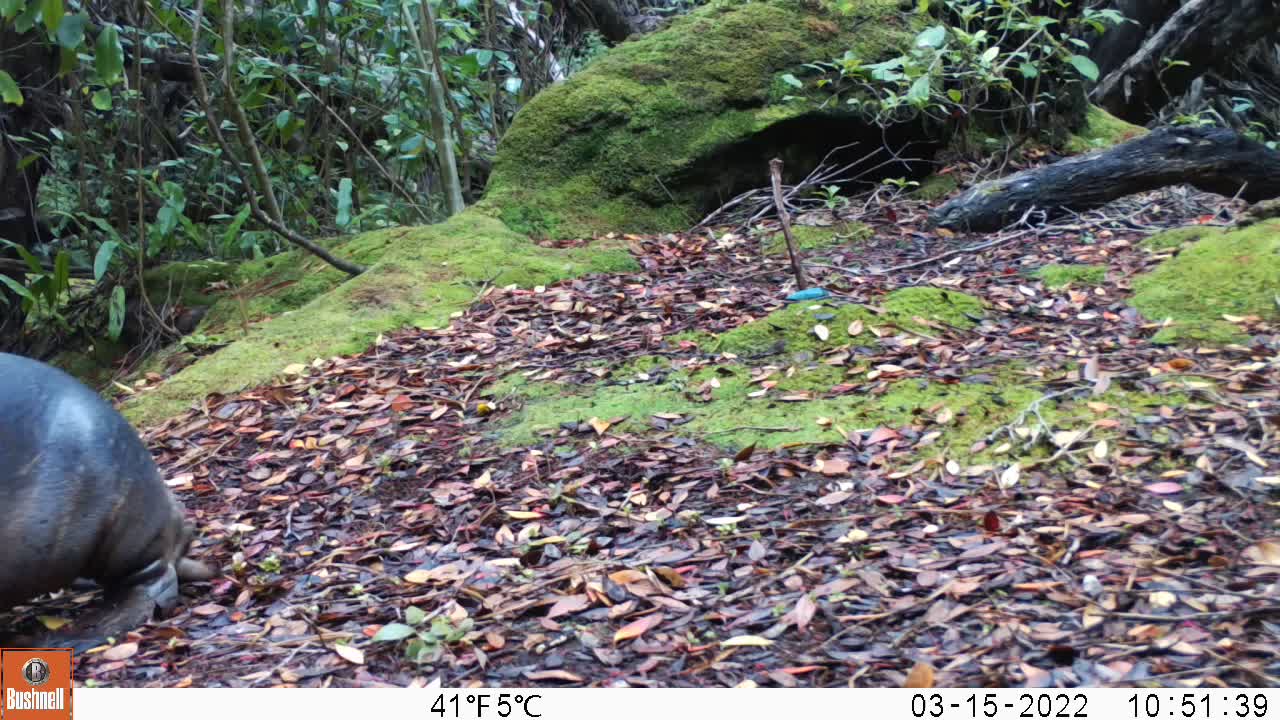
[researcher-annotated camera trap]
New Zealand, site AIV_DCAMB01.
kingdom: Animalia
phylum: Chordata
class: Mammalia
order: Carnivora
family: Otariidae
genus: Phocarctos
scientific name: Phocarctos hookeri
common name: new zealand sea lion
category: sealion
Sealion (new zealand sea lion) (Phocarctos hookeri).